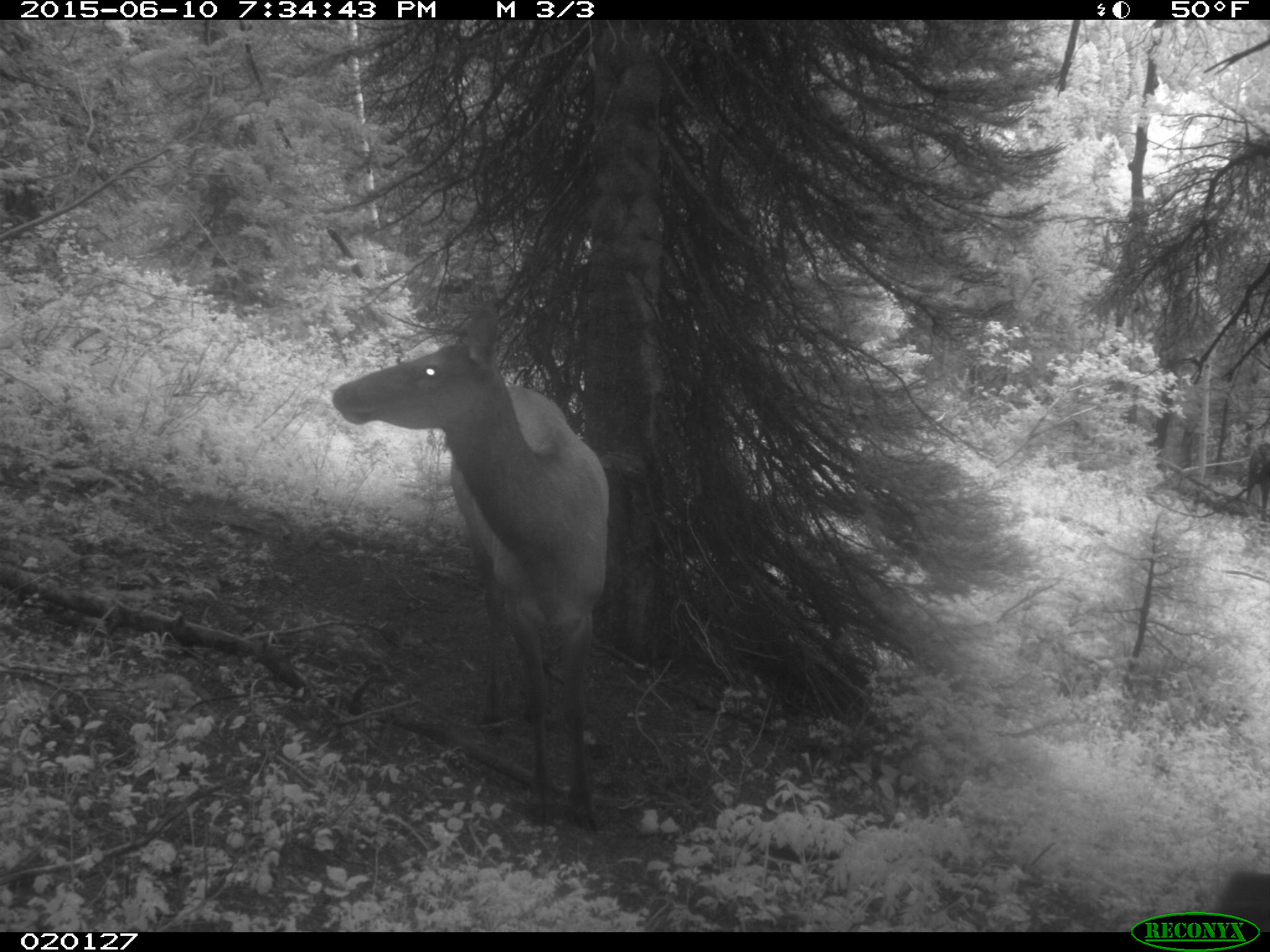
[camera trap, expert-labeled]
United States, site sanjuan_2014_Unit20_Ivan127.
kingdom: Animalia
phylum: Chordata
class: Mammalia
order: Artiodactyla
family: Cervidae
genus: Cervus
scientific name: Cervus elaphus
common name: red deer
Cervus elaphus (red deer).